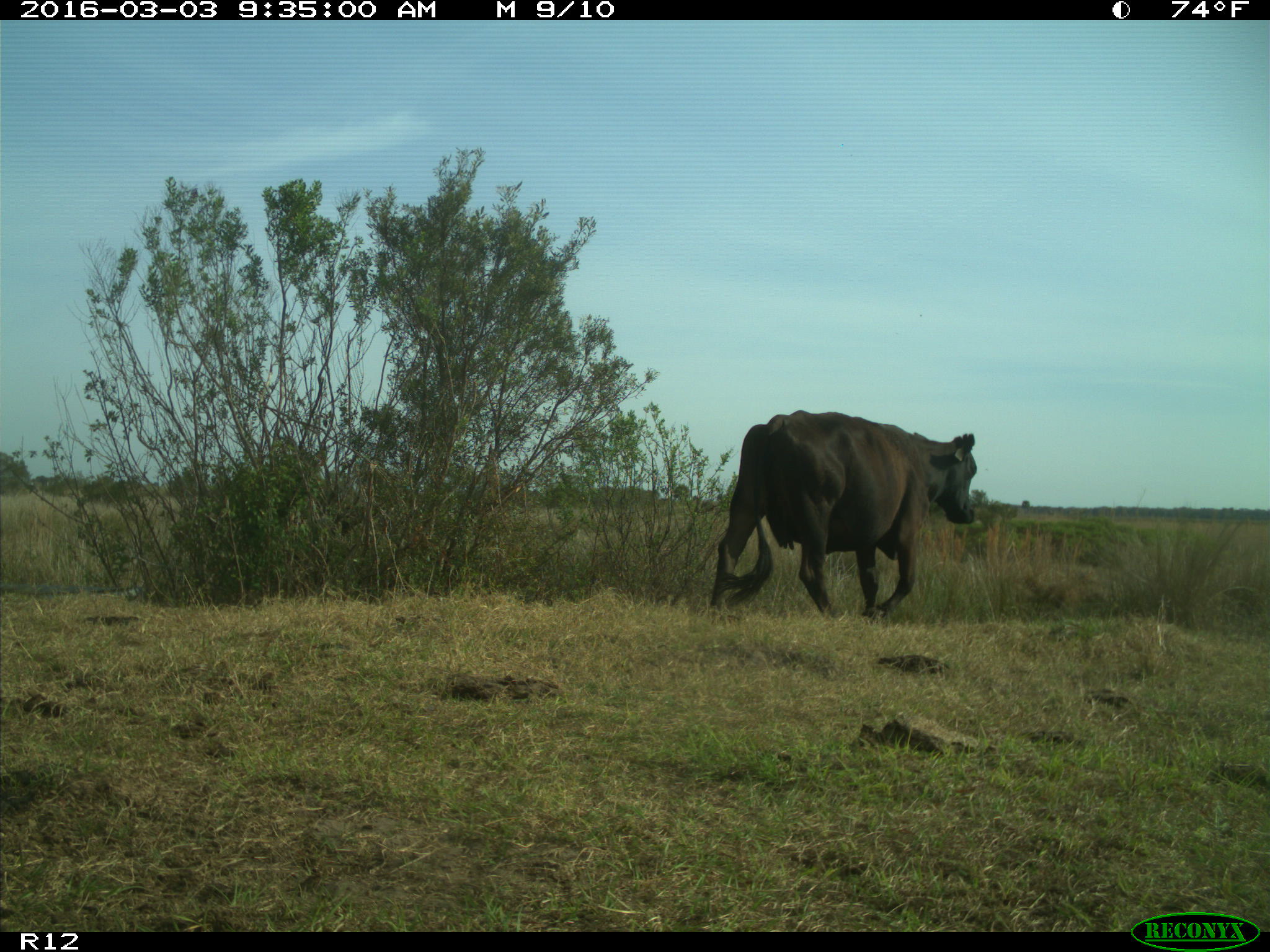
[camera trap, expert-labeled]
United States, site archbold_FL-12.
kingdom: Animalia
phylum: Chordata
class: Mammalia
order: Artiodactyla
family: Bovidae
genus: Bos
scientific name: Bos taurus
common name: domestic cow